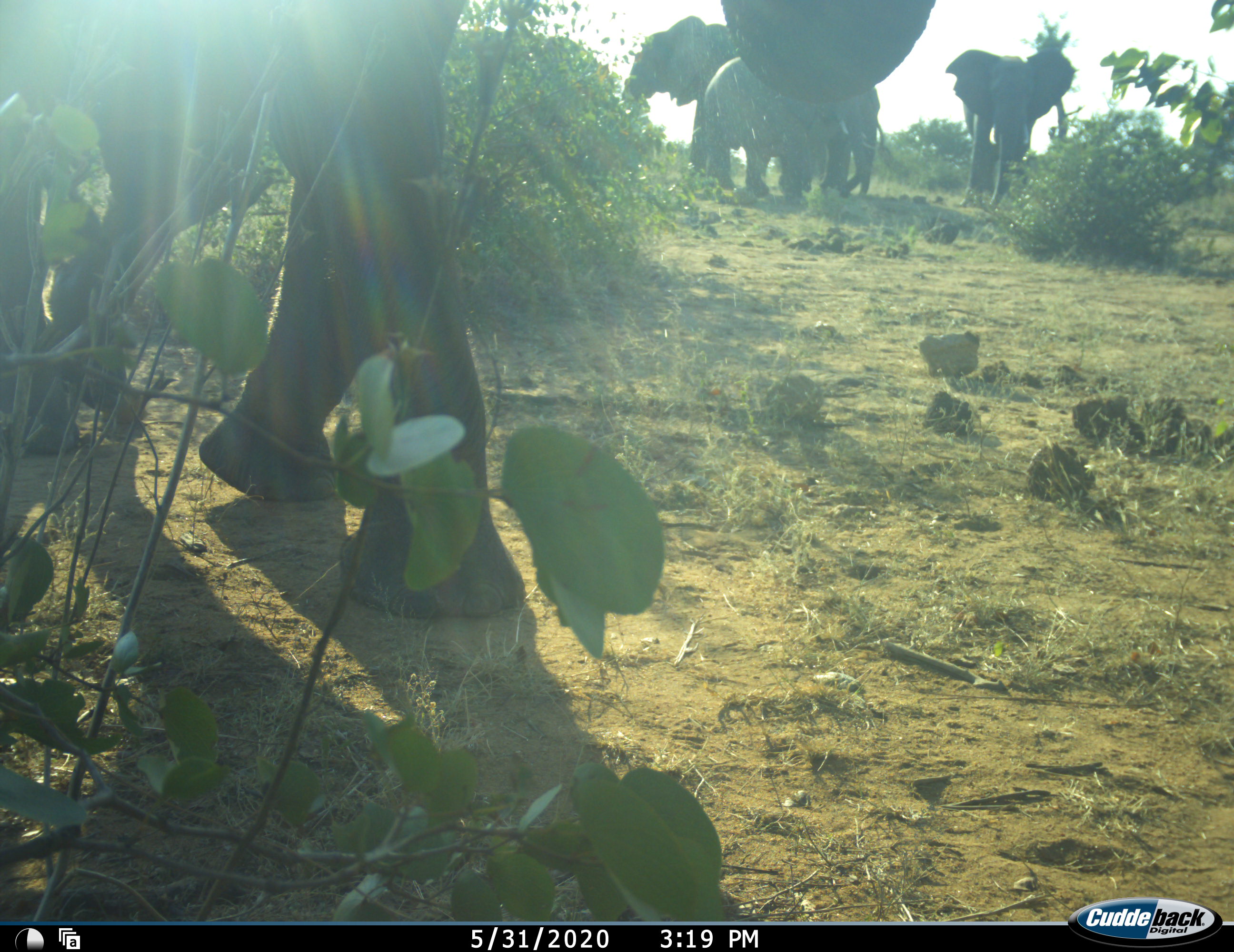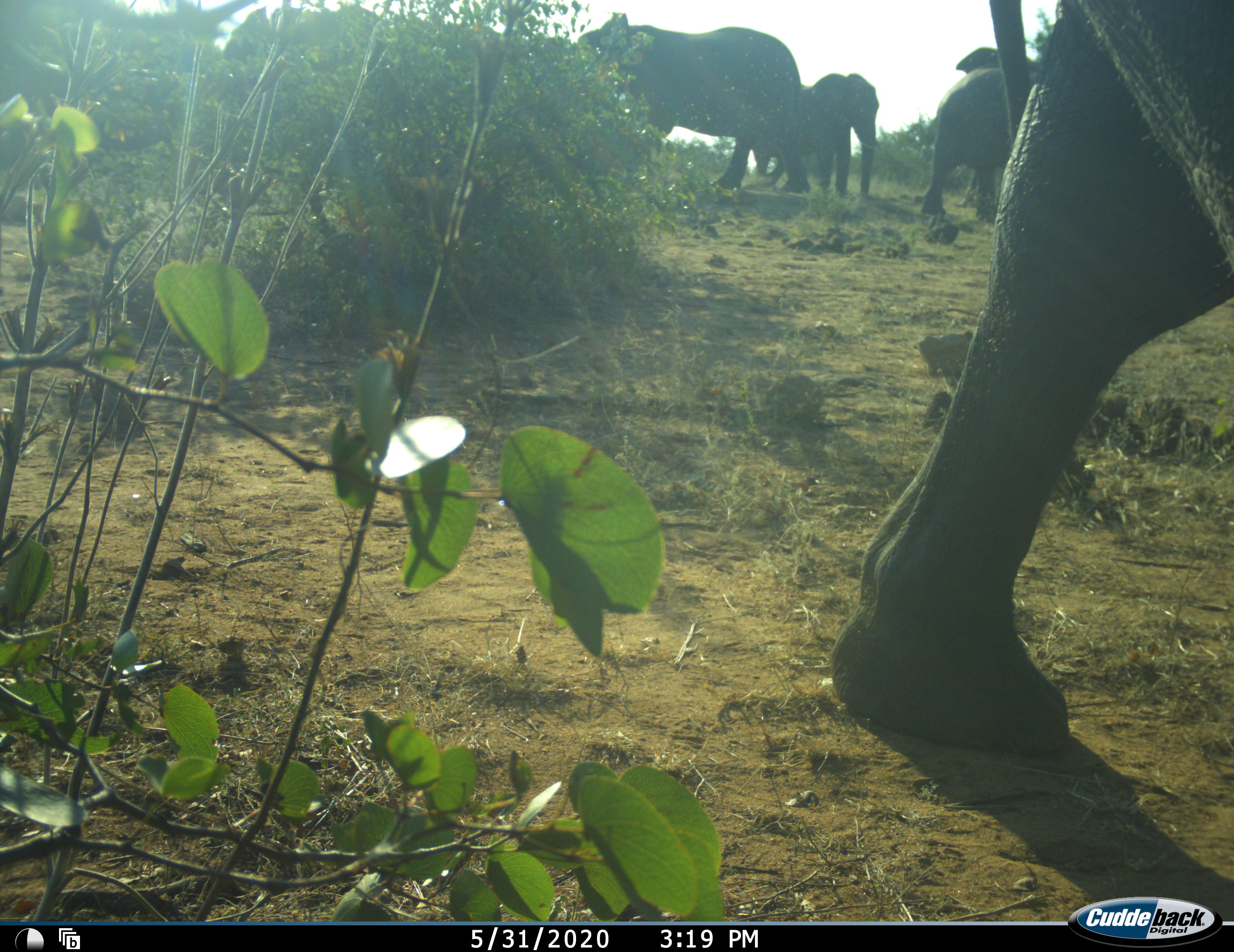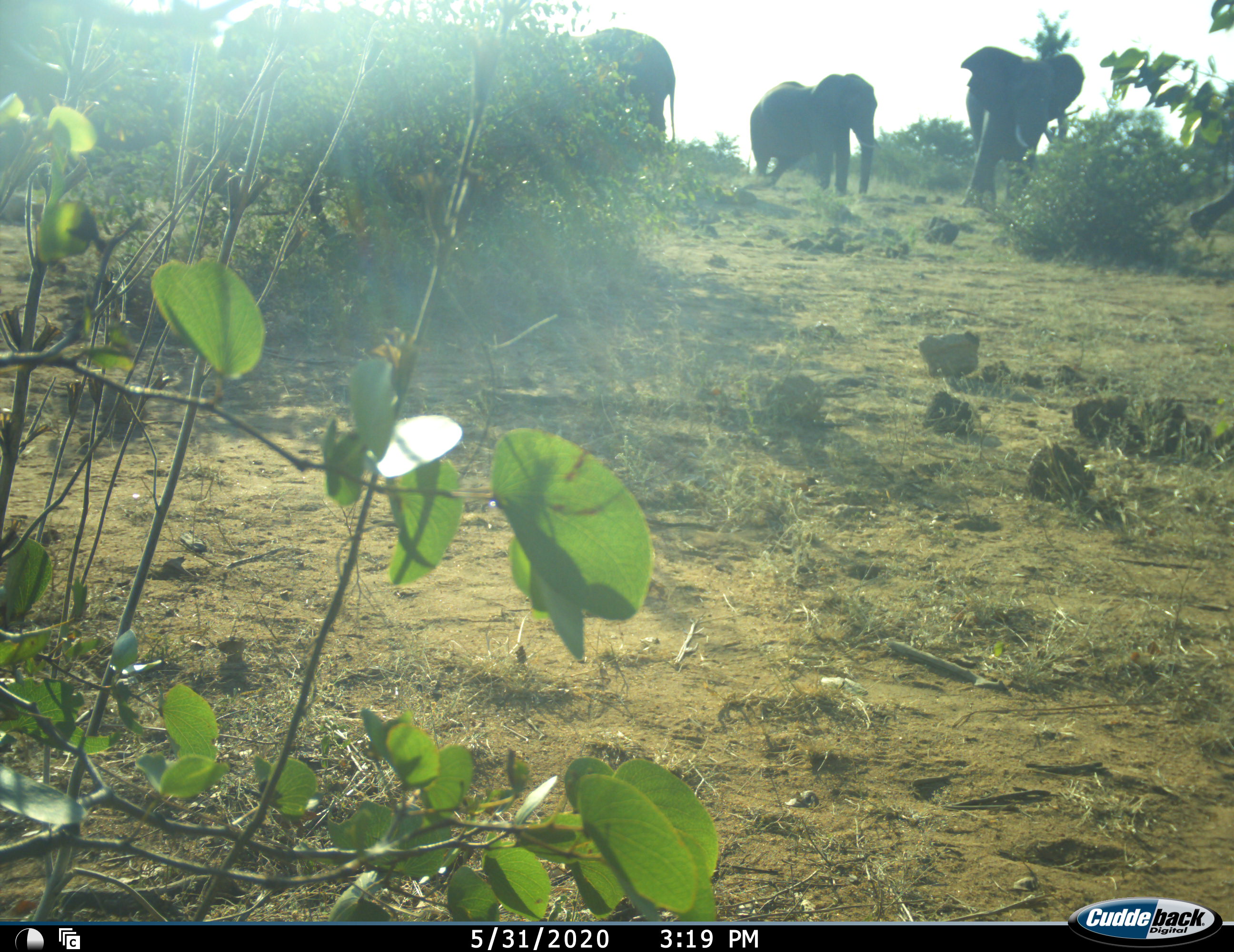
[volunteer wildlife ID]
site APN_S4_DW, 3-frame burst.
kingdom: Animalia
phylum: Chordata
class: Mammalia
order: Proboscidea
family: Elephantidae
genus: Loxodonta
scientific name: Loxodonta africana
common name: african bush elephant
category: elephant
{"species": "elephant (african bush elephant) (Loxodonta africana)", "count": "4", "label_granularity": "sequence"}